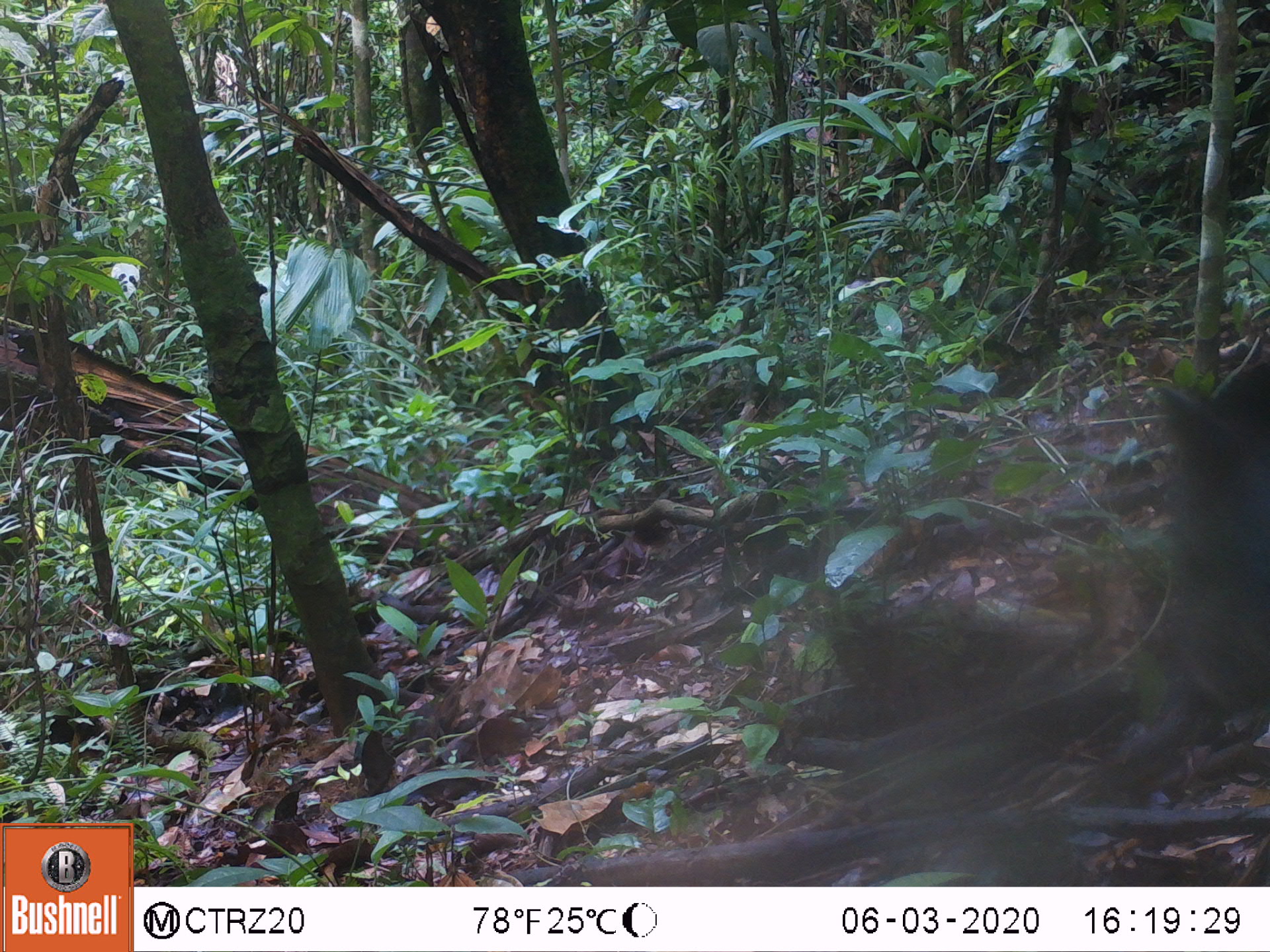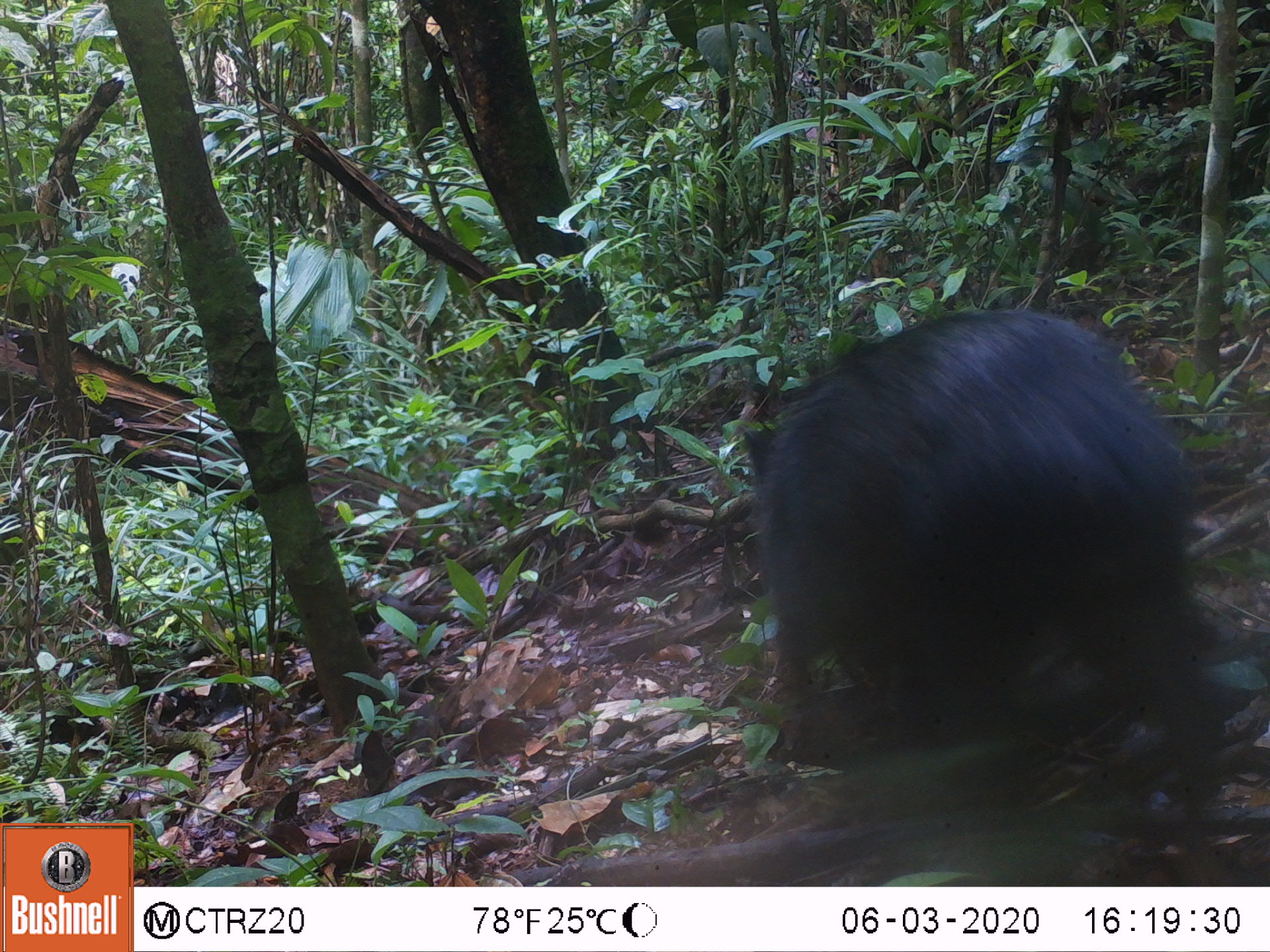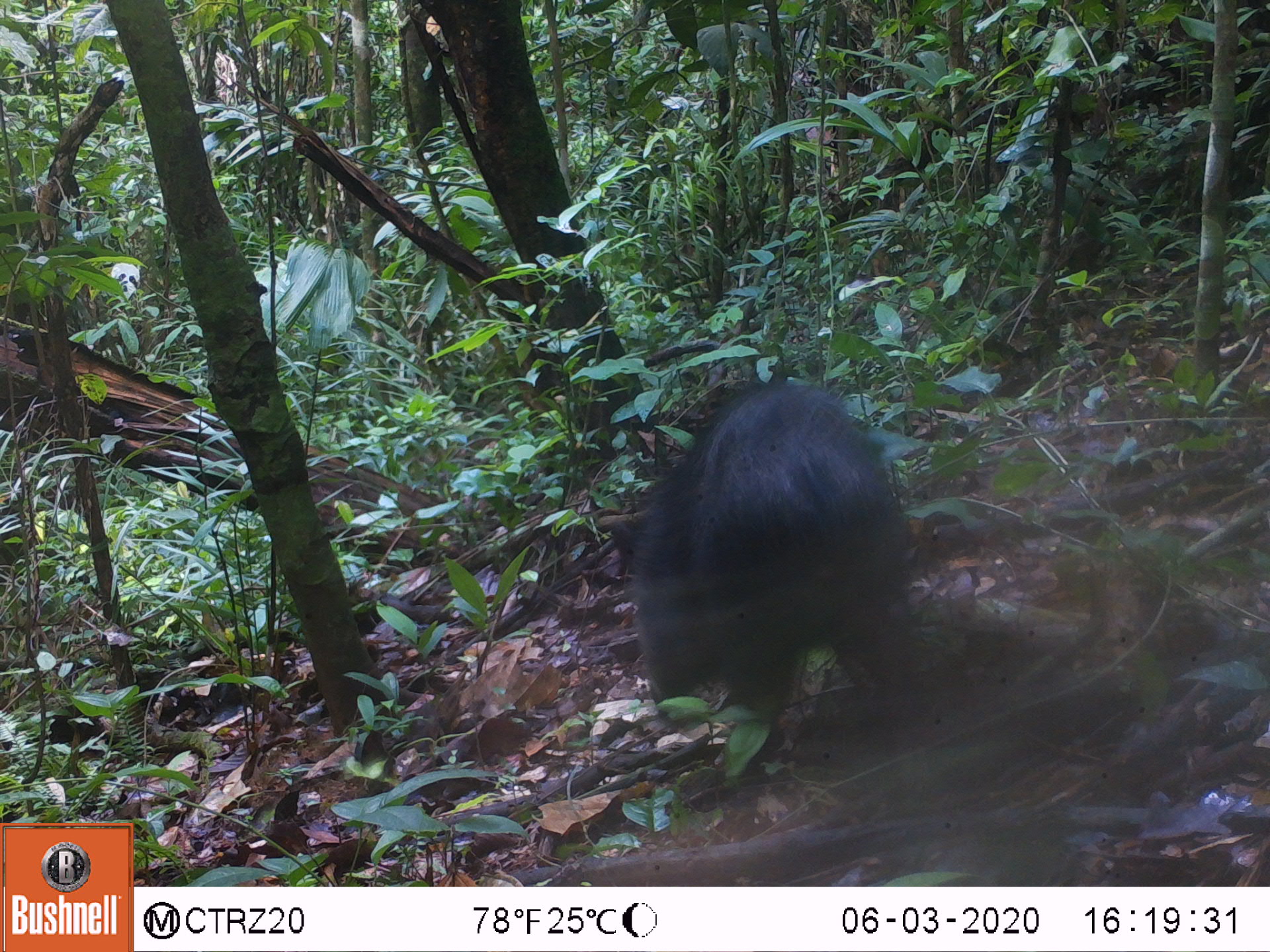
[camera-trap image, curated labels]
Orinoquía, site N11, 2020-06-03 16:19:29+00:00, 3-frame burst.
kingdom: Animalia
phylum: Chordata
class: Mammalia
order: Artiodactyla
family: Tayassuidae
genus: Pecari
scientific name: Pecari tajacu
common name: collared peccary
Collared peccary (Pecari tajacu).